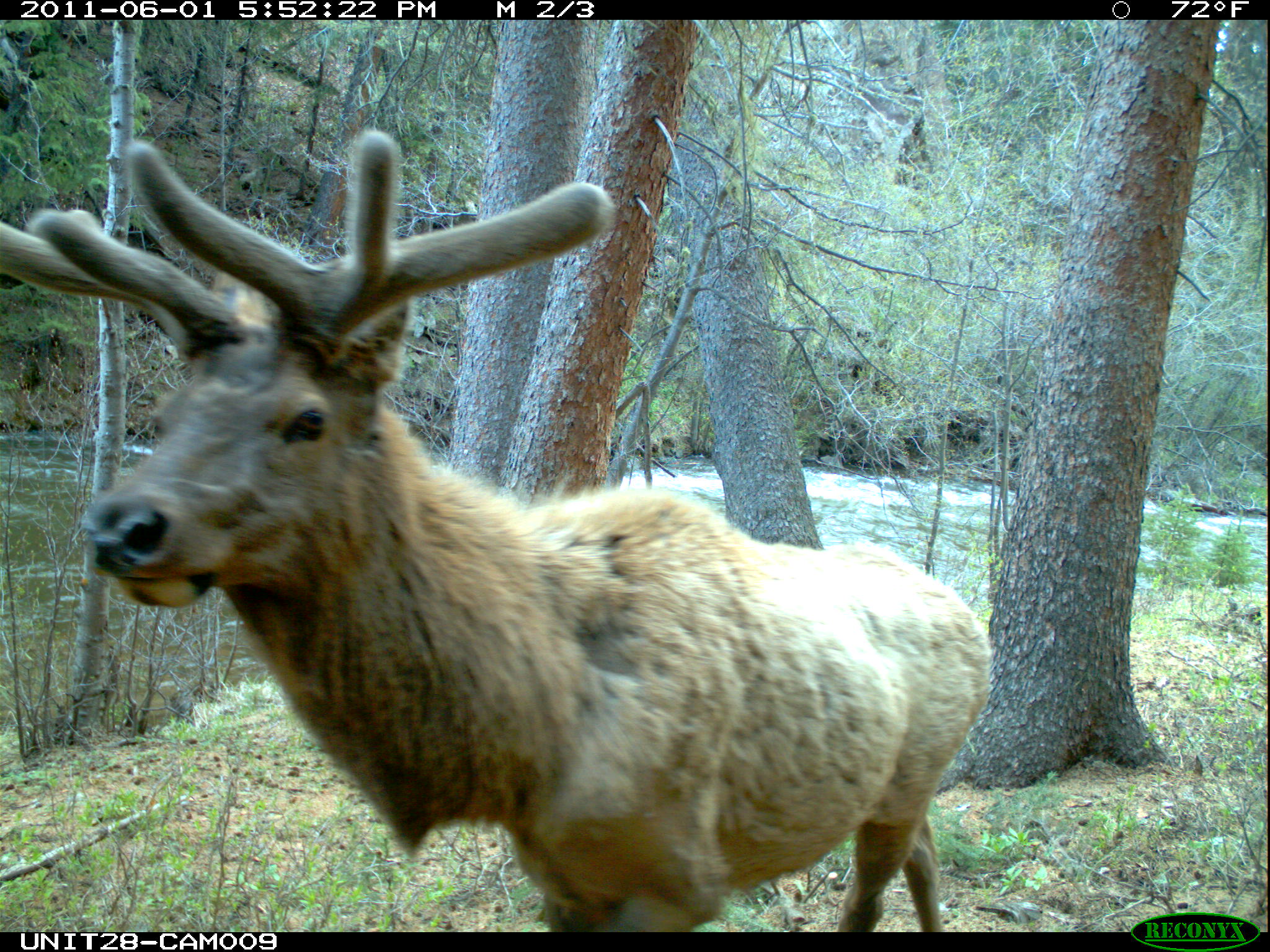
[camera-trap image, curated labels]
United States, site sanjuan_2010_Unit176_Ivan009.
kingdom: Animalia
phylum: Chordata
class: Mammalia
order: Artiodactyla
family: Cervidae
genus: Cervus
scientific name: Cervus elaphus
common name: red deer